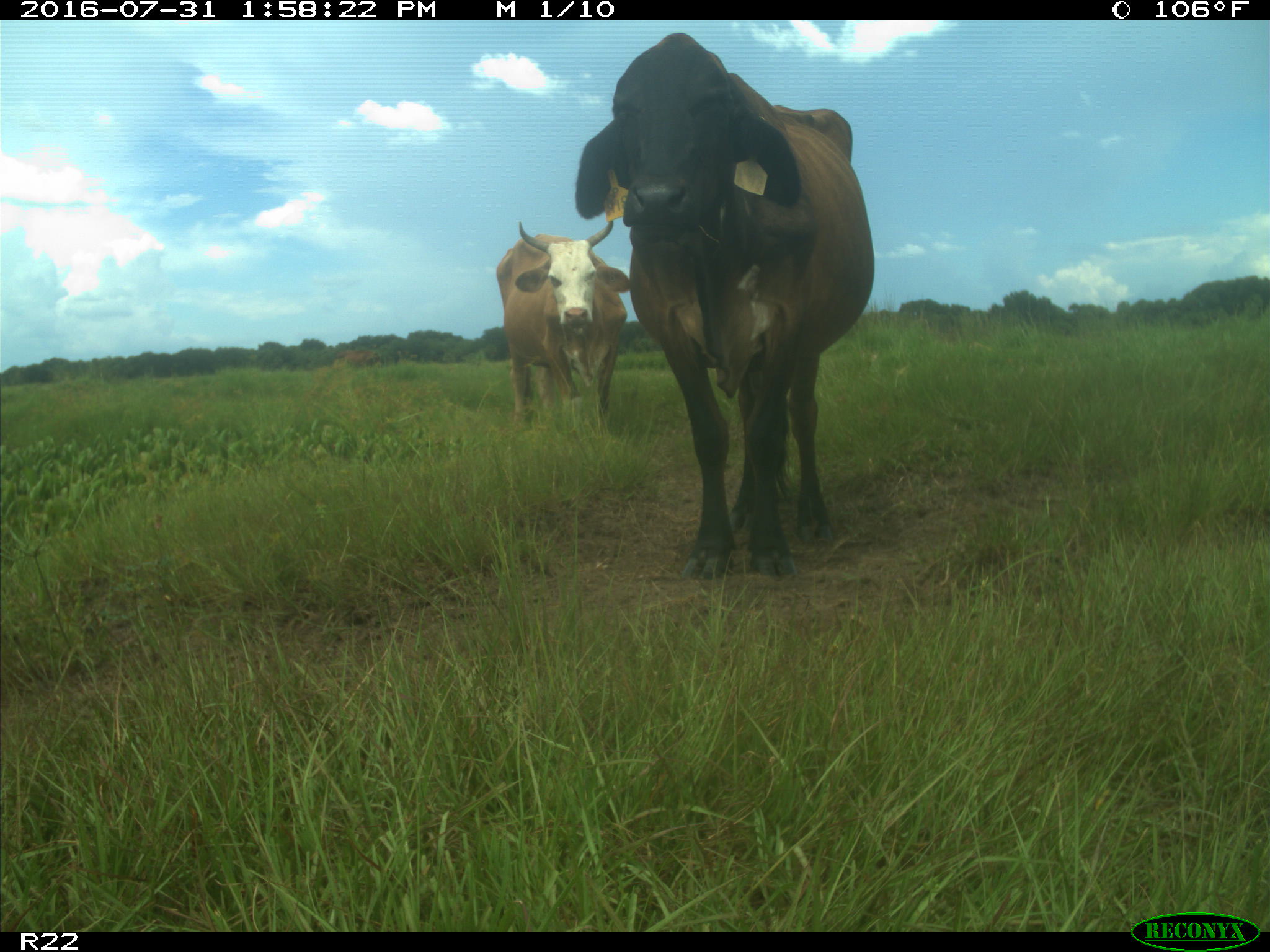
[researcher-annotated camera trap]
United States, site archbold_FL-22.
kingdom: Animalia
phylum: Chordata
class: Mammalia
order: Artiodactyla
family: Bovidae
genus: Bos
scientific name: Bos taurus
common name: domestic cow